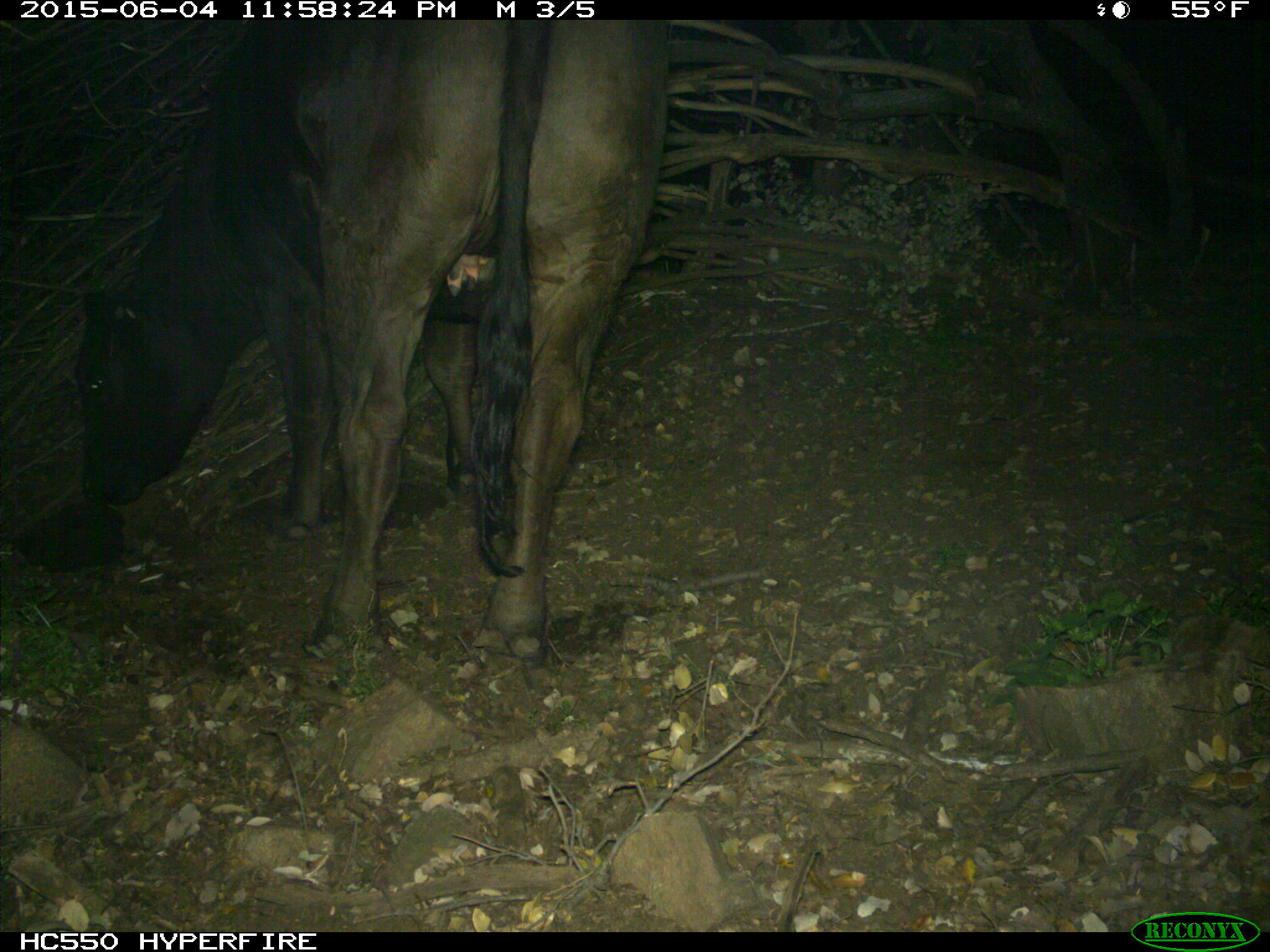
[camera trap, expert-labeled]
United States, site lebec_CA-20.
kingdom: Animalia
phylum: Chordata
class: Mammalia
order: Artiodactyla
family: Bovidae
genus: Bos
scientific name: Bos taurus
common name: domestic cow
Bos taurus (domestic cow).